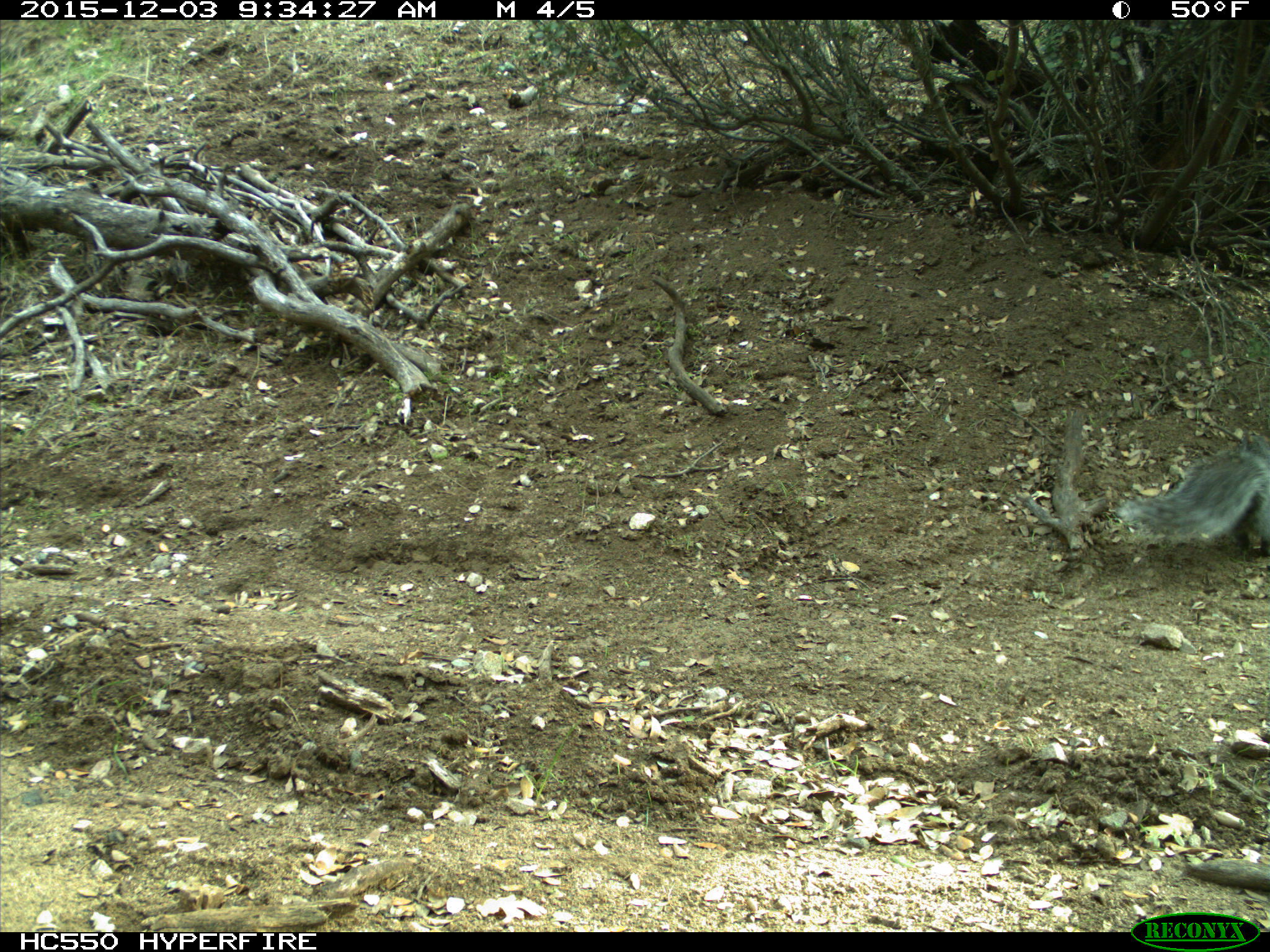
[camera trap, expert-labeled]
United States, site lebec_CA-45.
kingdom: Animalia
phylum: Chordata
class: Mammalia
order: Rodentia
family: Sciuridae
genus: Sciurus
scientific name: Sciurus carolinensis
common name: eastern gray squirrel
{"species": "Sciurus carolinensis (eastern gray squirrel)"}